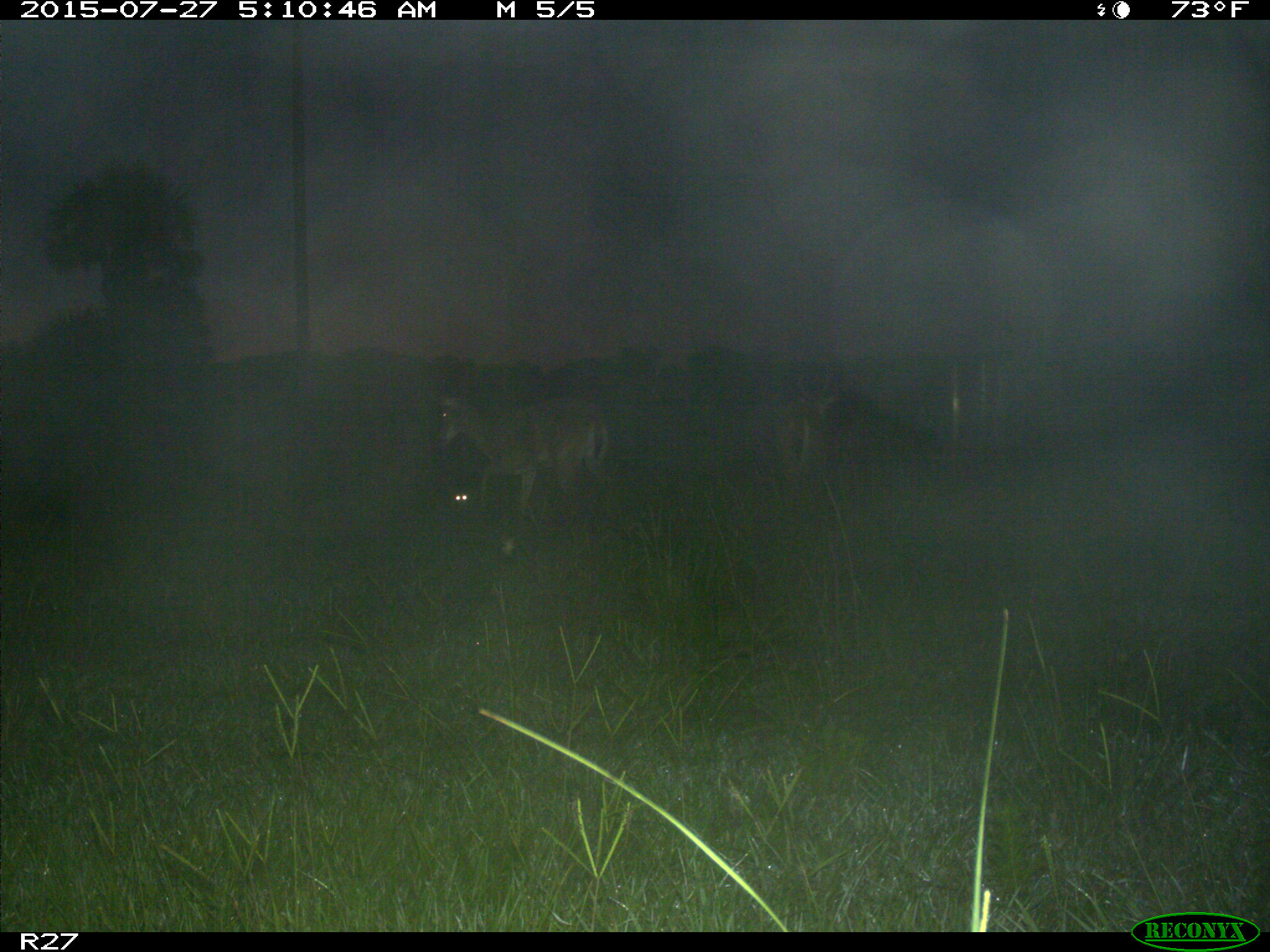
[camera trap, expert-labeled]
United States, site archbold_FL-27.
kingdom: Animalia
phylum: Chordata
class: Mammalia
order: Artiodactyla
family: Cervidae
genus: Odocoileus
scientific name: Odocoileus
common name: deer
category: unidentified deer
Unidentified deer (deer) (Odocoileus).